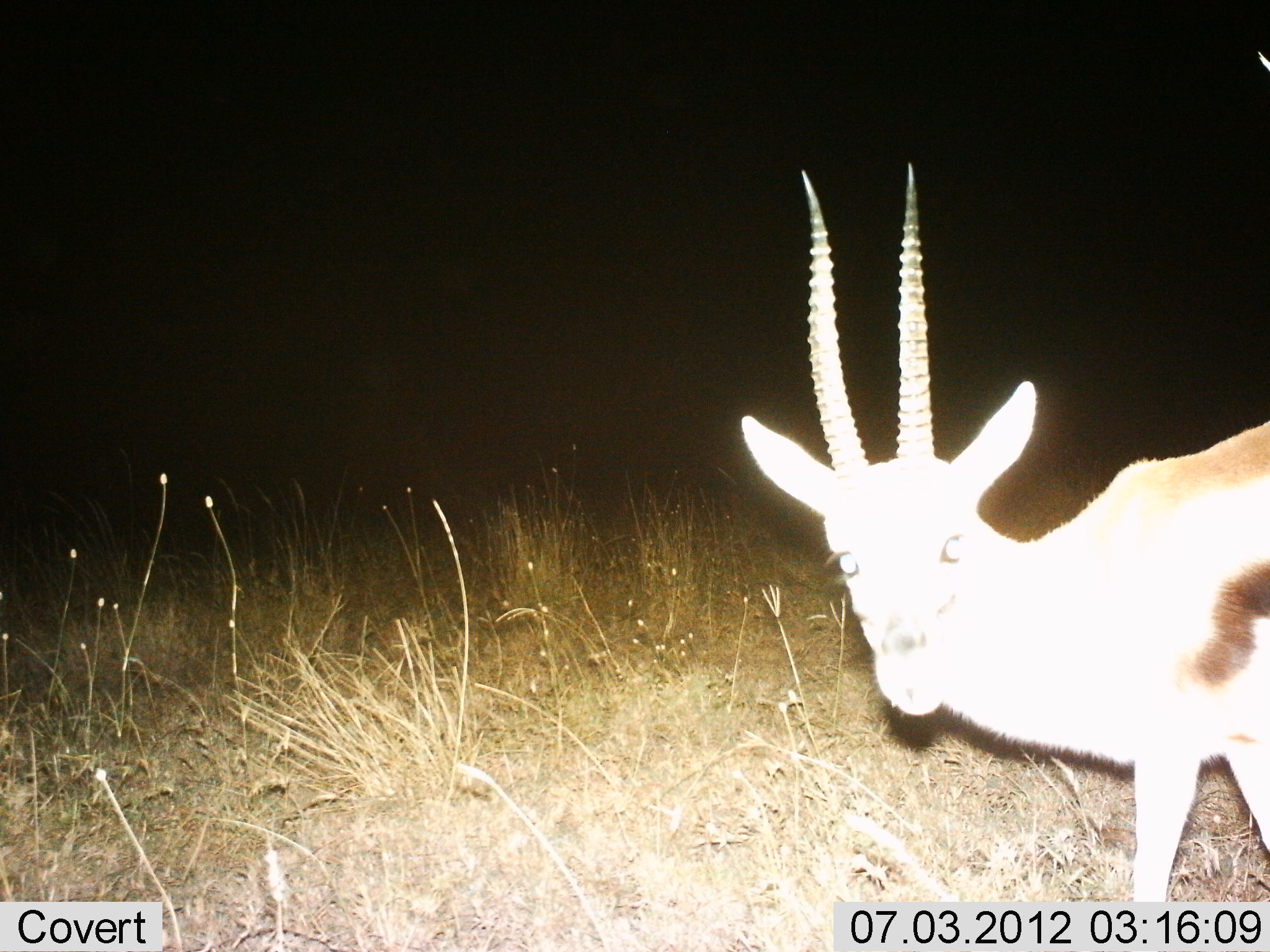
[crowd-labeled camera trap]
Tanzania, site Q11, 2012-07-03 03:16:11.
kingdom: Animalia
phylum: Chordata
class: Mammalia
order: Artiodactyla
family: Bovidae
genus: Eudorcas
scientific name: Eudorcas thomsonii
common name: thomson's gazelle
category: gazellethomsons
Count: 1.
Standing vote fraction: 80%.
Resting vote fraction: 0%.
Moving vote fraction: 20%.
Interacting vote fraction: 0%.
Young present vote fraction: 0%.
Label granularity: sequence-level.